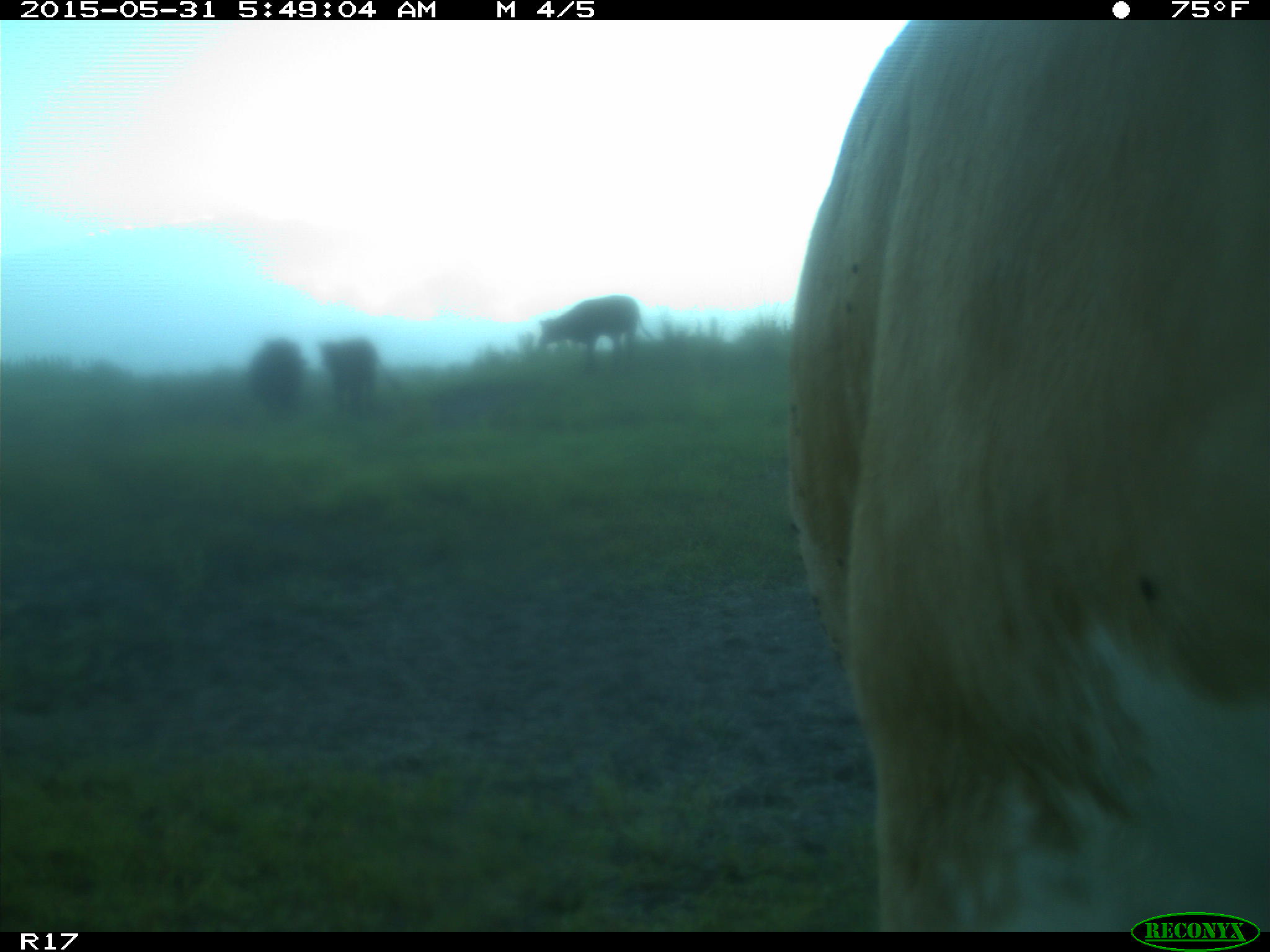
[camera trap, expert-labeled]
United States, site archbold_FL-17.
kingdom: Animalia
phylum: Chordata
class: Mammalia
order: Artiodactyla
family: Bovidae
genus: Bos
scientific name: Bos taurus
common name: domestic cow